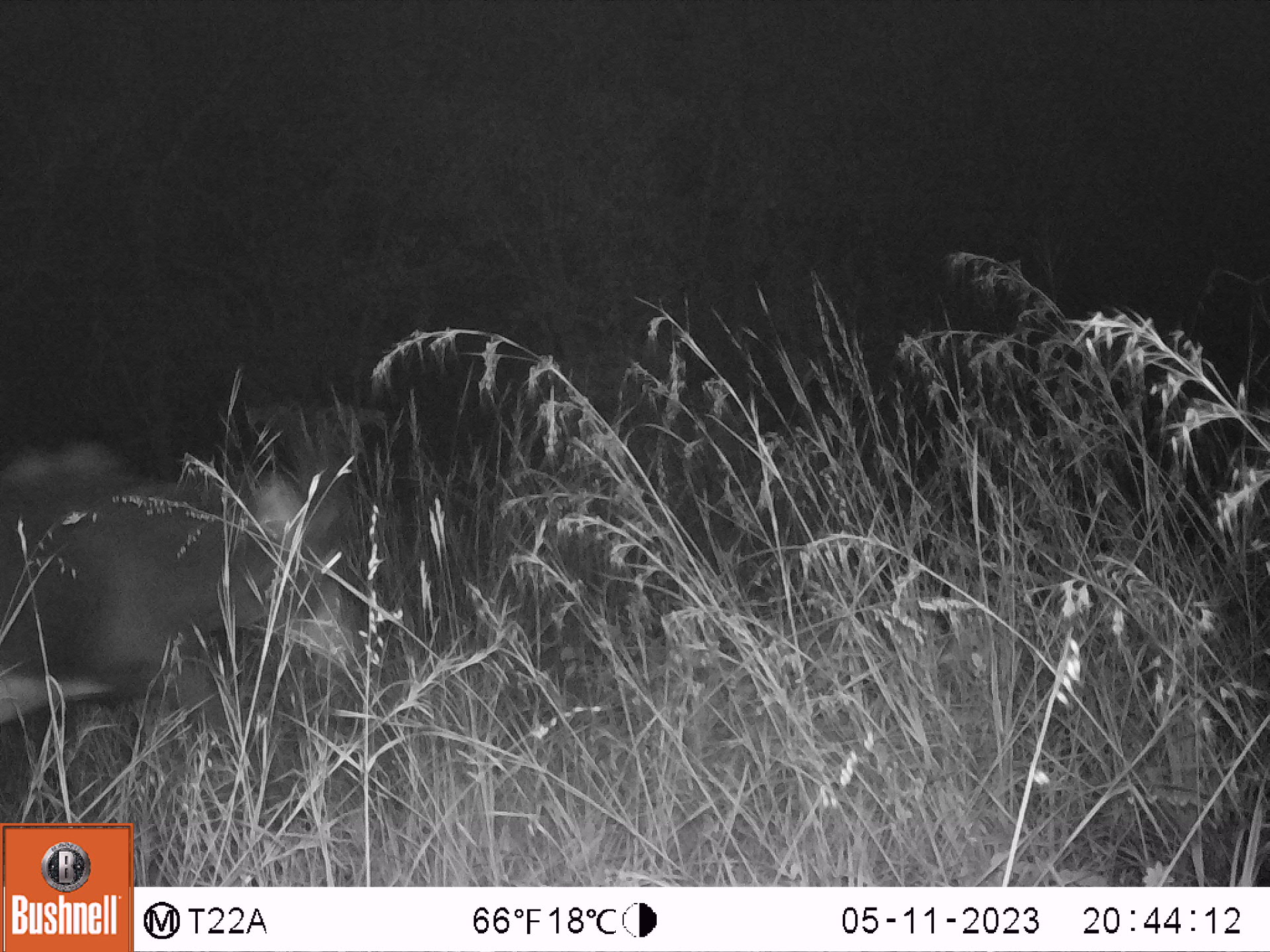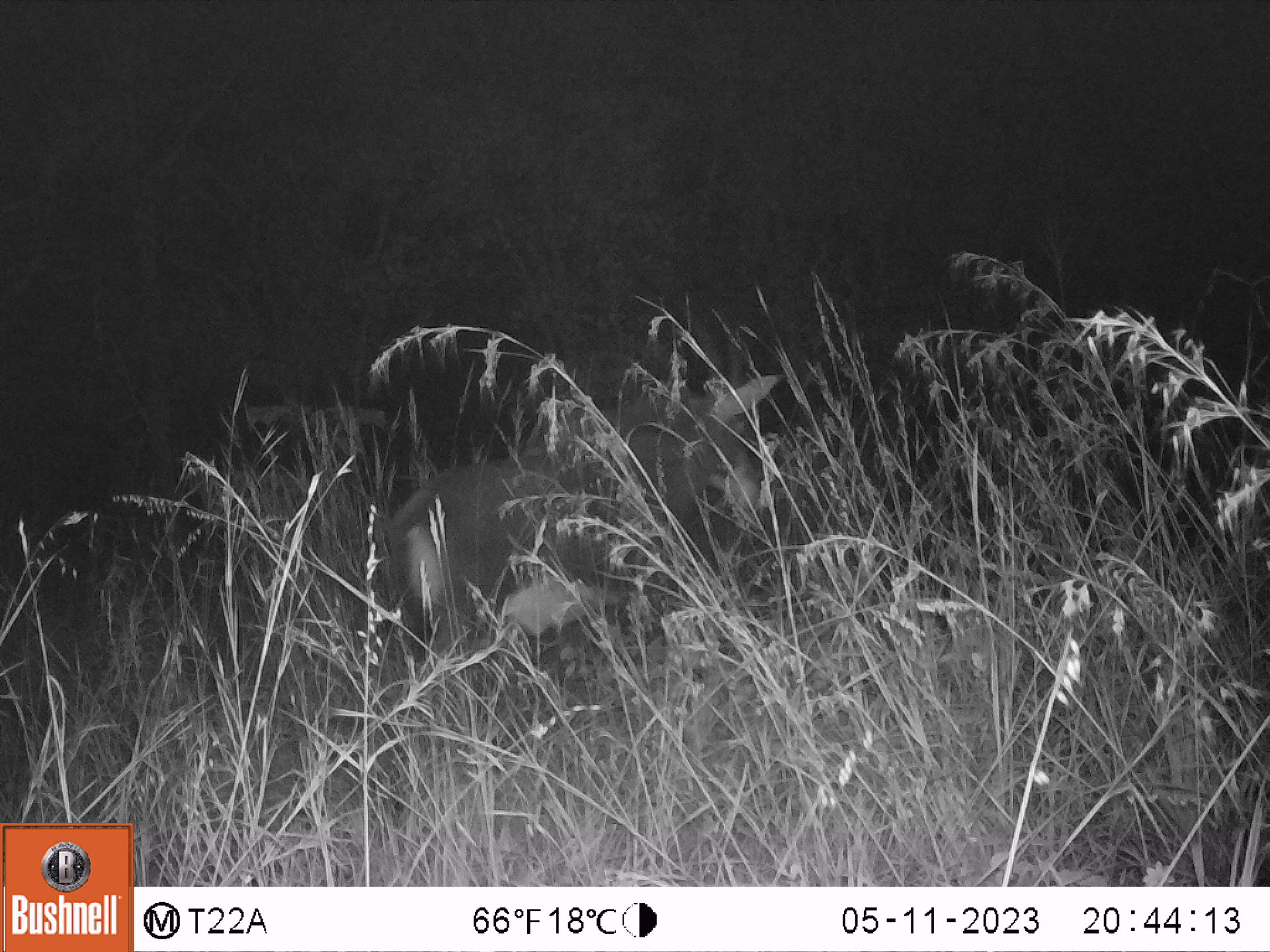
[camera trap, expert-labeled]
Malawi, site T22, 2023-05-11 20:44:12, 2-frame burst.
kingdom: Animalia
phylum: Chordata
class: Mammalia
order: Artiodactyla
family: Bovidae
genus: Hippotragus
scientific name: Hippotragus niger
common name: sable antelope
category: sable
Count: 1.